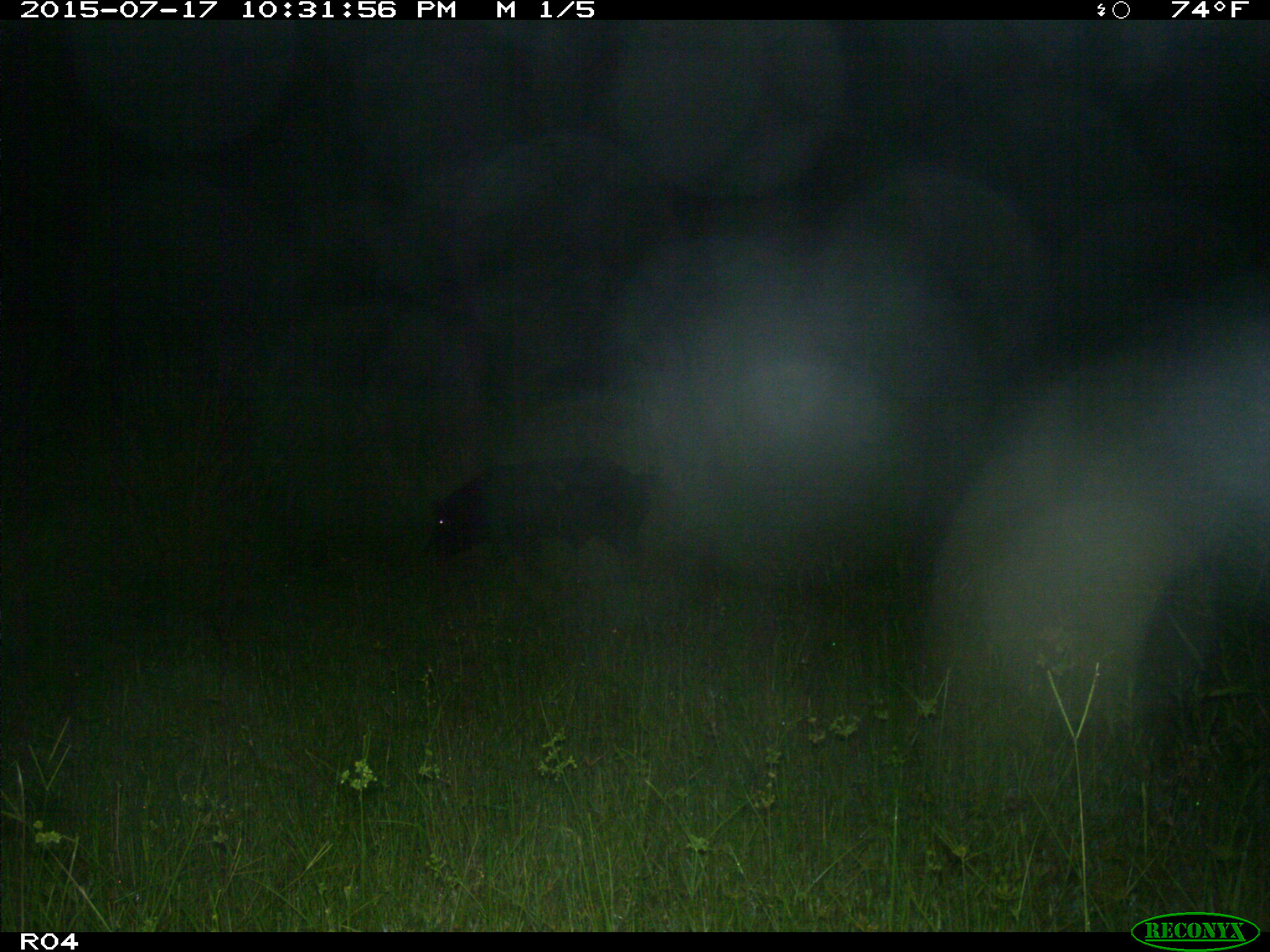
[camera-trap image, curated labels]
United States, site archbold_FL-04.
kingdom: Animalia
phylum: Chordata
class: Mammalia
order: Artiodactyla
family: Suidae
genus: Sus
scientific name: Sus scrofa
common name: wild boar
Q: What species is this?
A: Sus scrofa (wild boar).